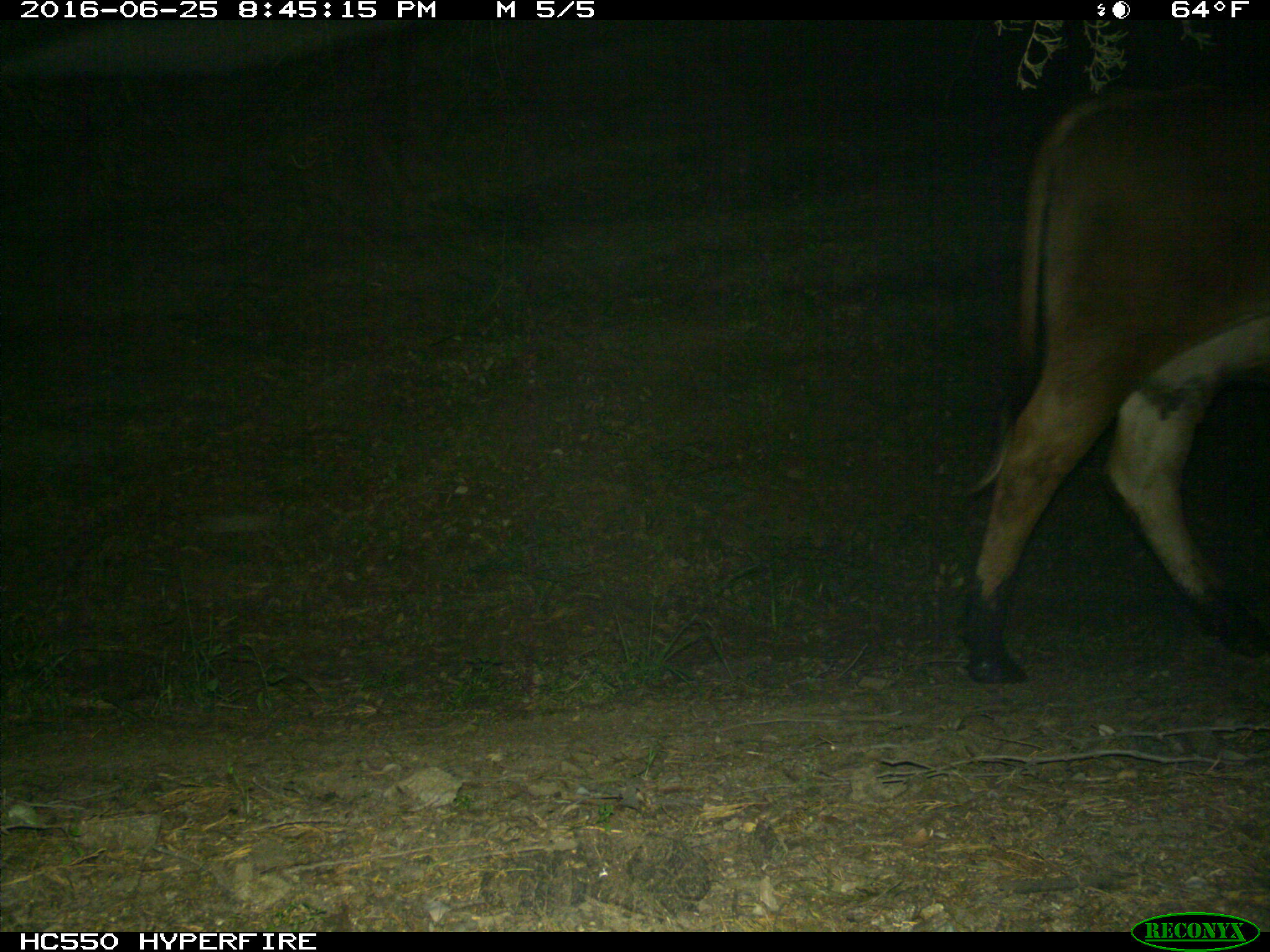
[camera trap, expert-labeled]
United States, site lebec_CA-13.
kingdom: Animalia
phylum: Chordata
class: Mammalia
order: Artiodactyla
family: Bovidae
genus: Bos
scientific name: Bos taurus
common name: domestic cow